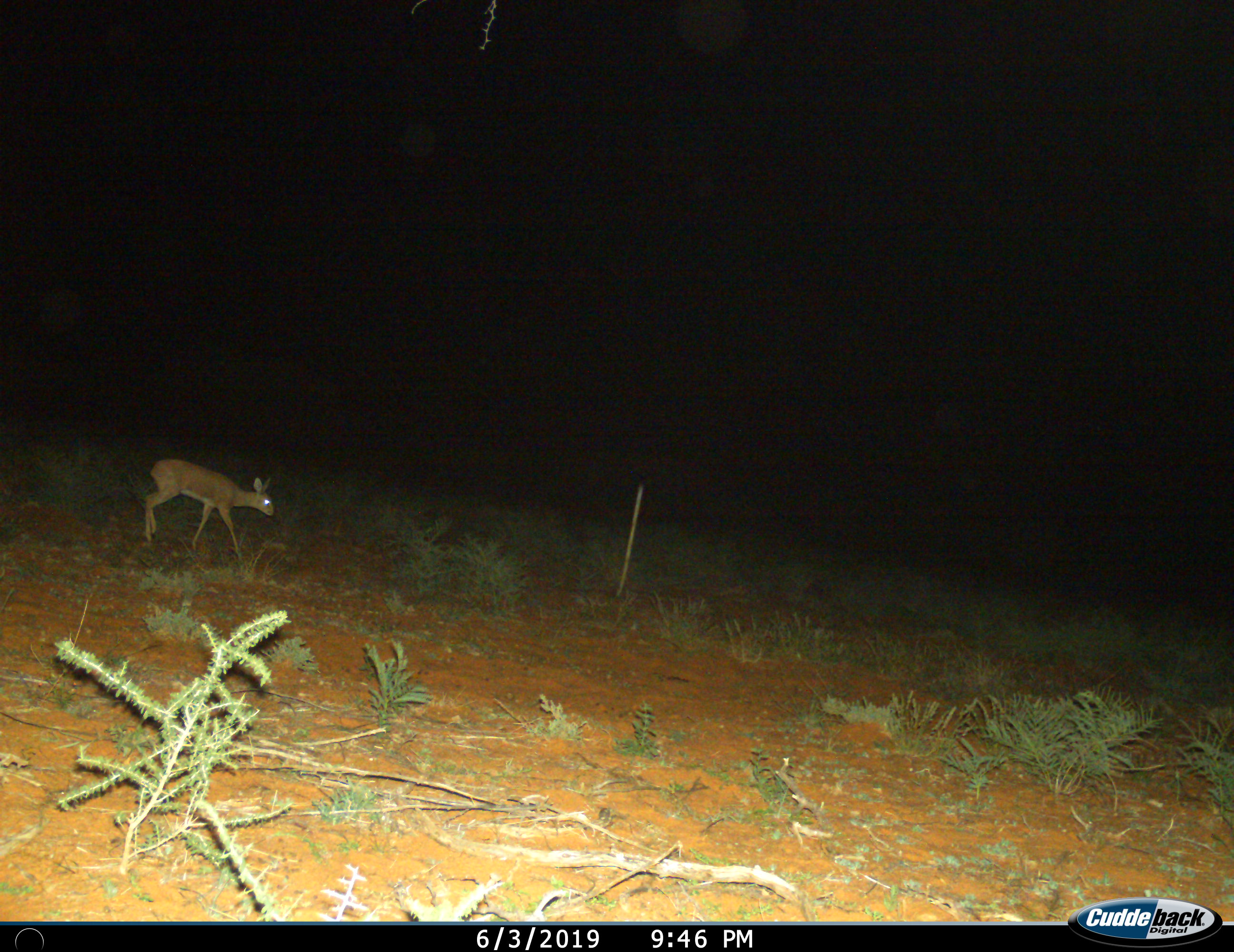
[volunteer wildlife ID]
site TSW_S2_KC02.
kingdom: Animalia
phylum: Chordata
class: Mammalia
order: Artiodactyla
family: Bovidae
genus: Raphicerus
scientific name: Raphicerus campestris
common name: steenbok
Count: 1.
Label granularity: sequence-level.